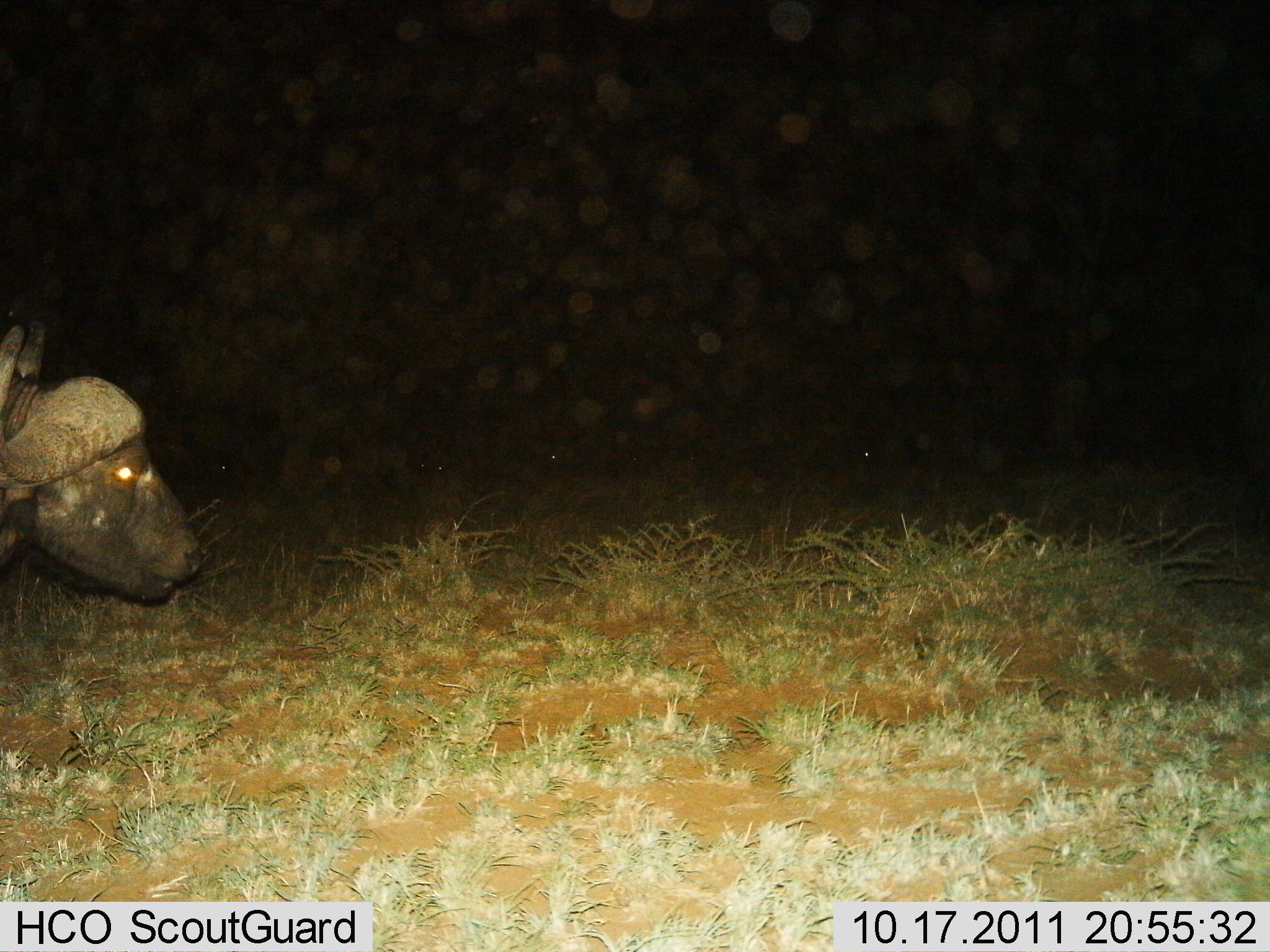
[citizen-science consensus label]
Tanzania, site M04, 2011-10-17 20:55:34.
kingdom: Animalia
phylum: Chordata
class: Mammalia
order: Artiodactyla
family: Bovidae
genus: Syncerus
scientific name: Syncerus caffer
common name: cape buffalo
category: buffalo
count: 1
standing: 45%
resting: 0%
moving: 55%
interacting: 0%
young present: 0%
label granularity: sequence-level